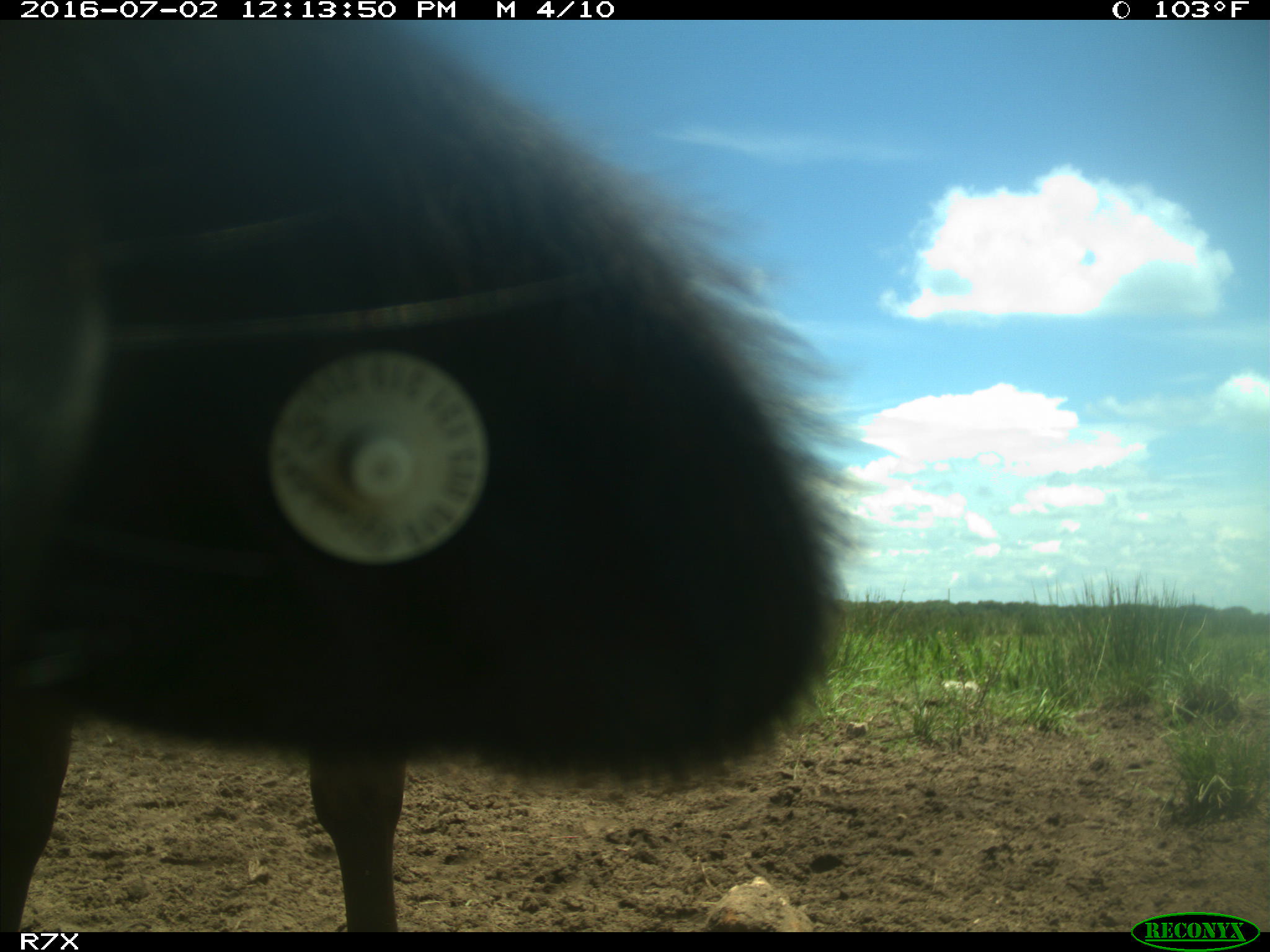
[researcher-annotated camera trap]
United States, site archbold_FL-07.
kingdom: Animalia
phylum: Chordata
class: Mammalia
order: Artiodactyla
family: Bovidae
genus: Bos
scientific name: Bos taurus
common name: domestic cow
Bos taurus (domestic cow).